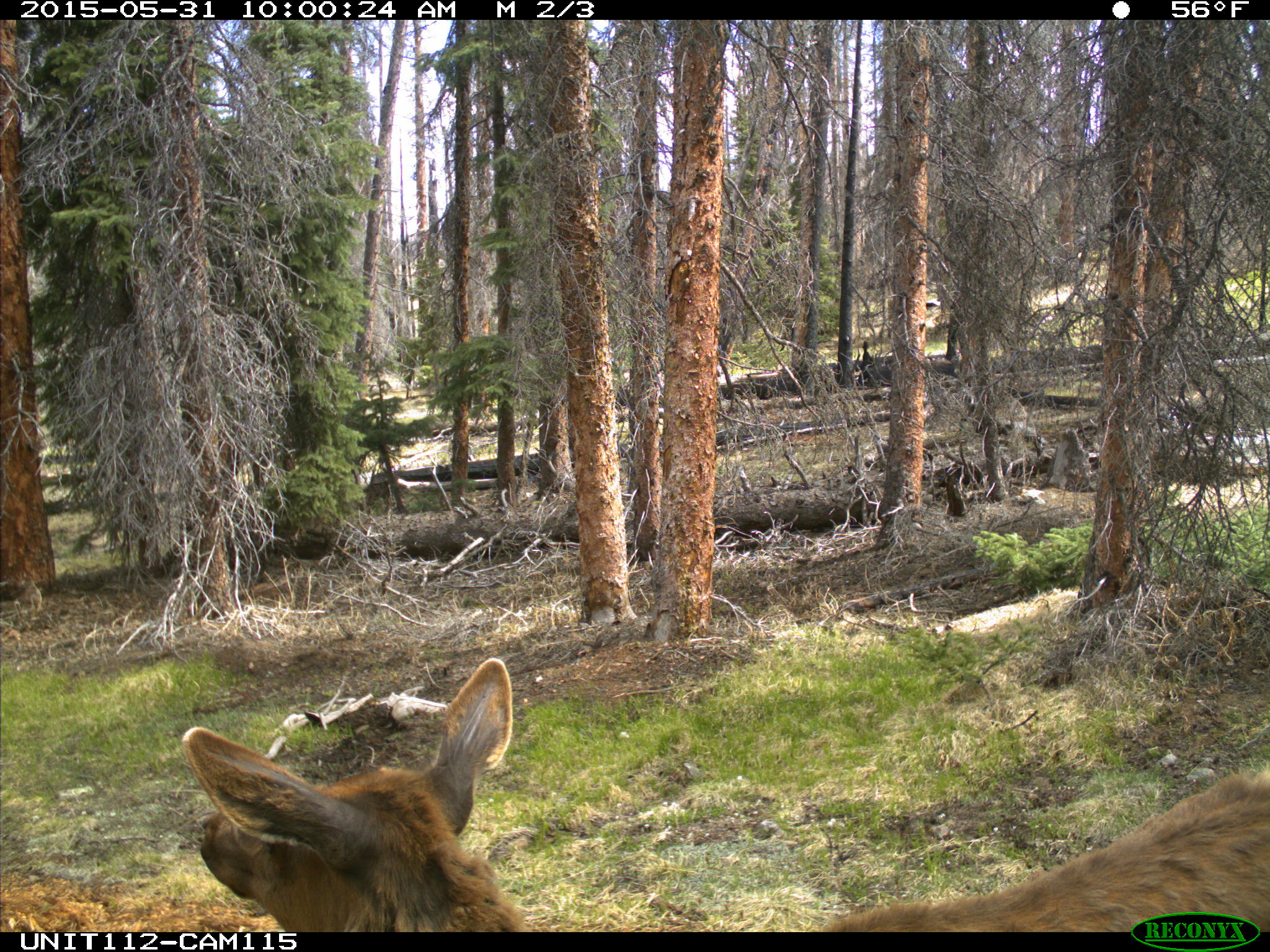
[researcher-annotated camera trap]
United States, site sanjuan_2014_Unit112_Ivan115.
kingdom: Animalia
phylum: Chordata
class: Mammalia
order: Artiodactyla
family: Cervidae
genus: Cervus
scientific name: Cervus elaphus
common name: red deer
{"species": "Cervus elaphus (red deer)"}